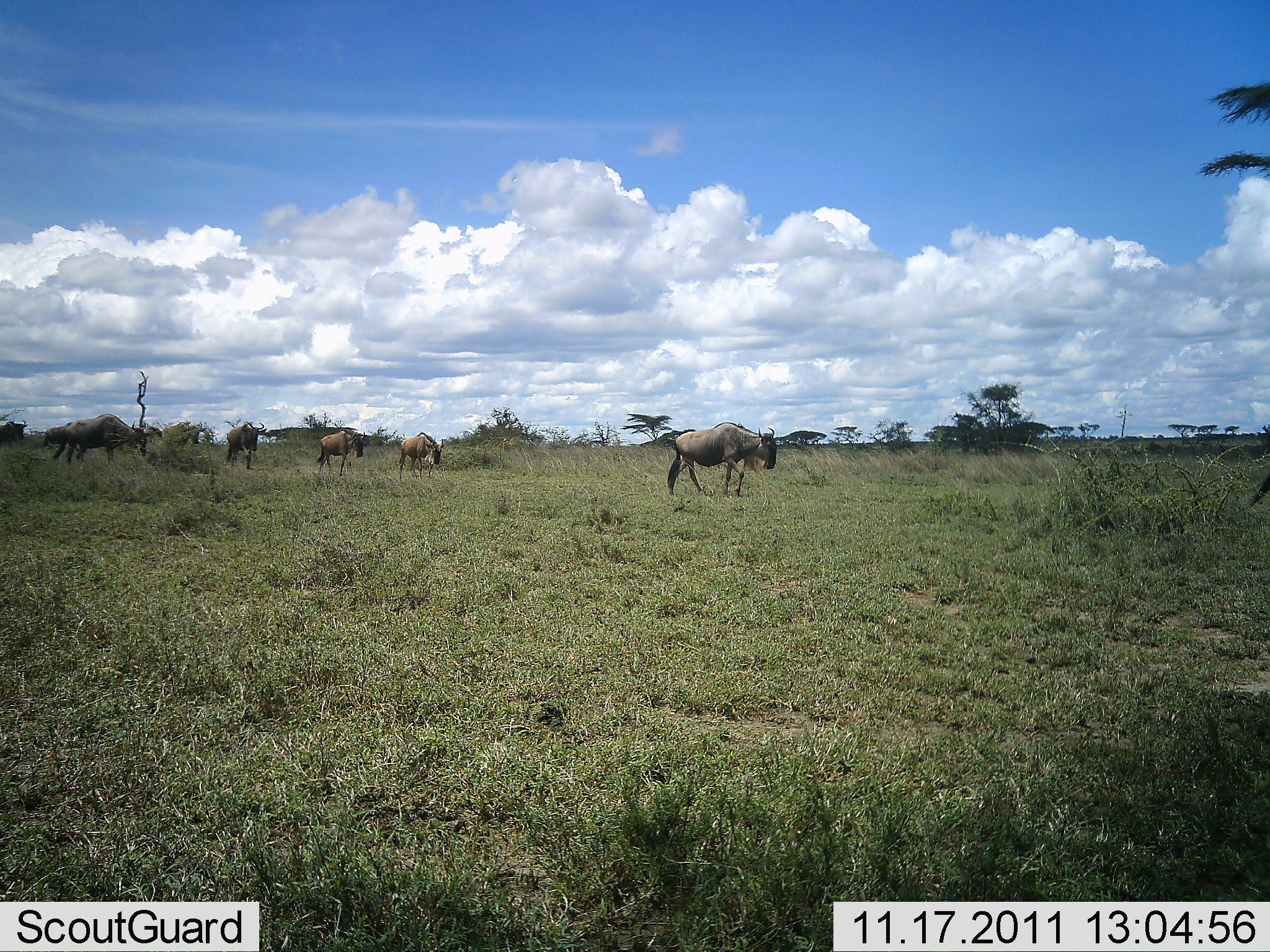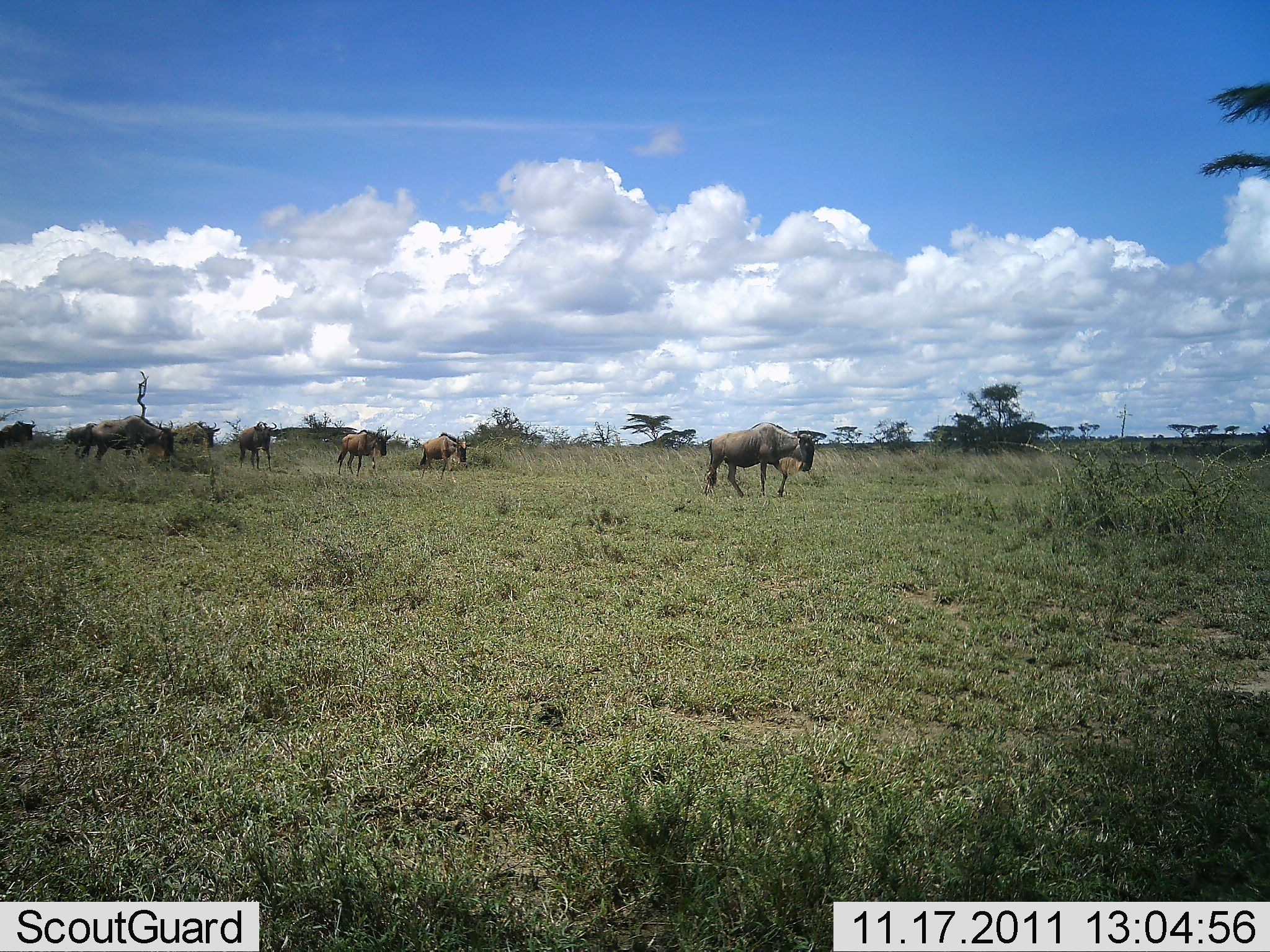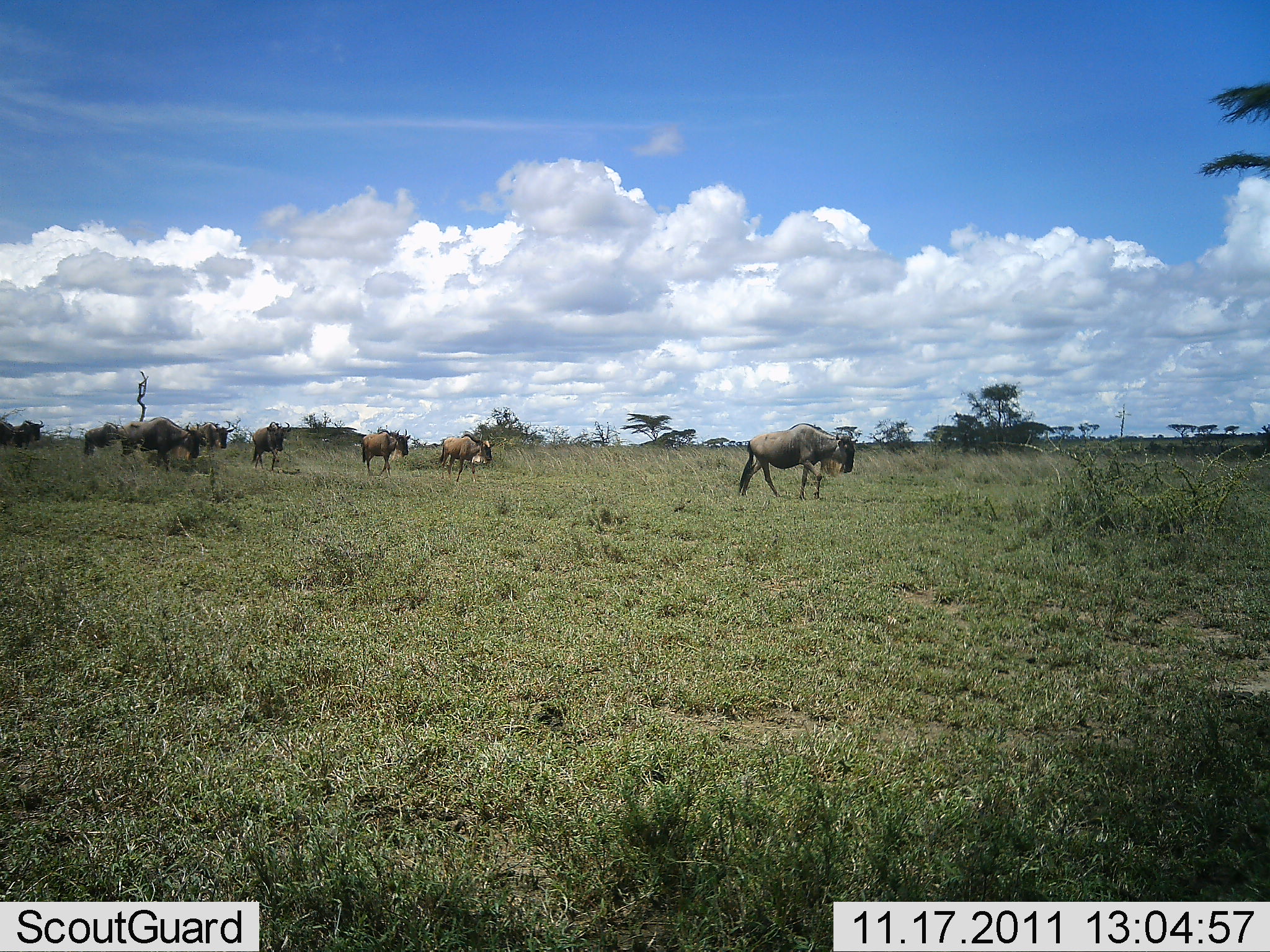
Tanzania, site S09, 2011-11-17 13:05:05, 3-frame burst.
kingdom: Animalia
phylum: Chordata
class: Mammalia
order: Artiodactyla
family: Bovidae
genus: Connochaetes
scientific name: Connochaetes taurinus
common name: blue wildebeest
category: wildebeest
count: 9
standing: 0%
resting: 0%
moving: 100%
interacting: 0%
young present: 0%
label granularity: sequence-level